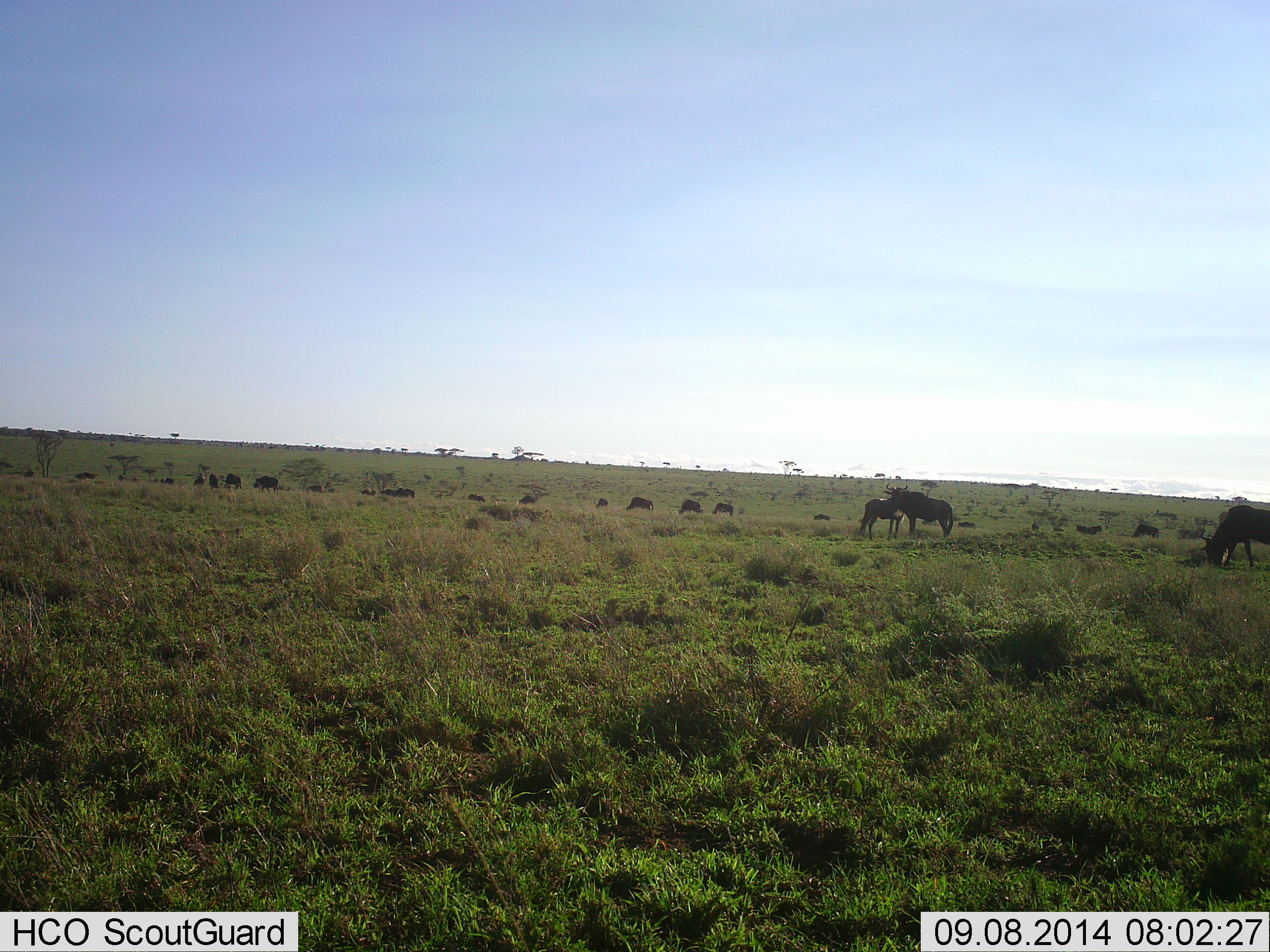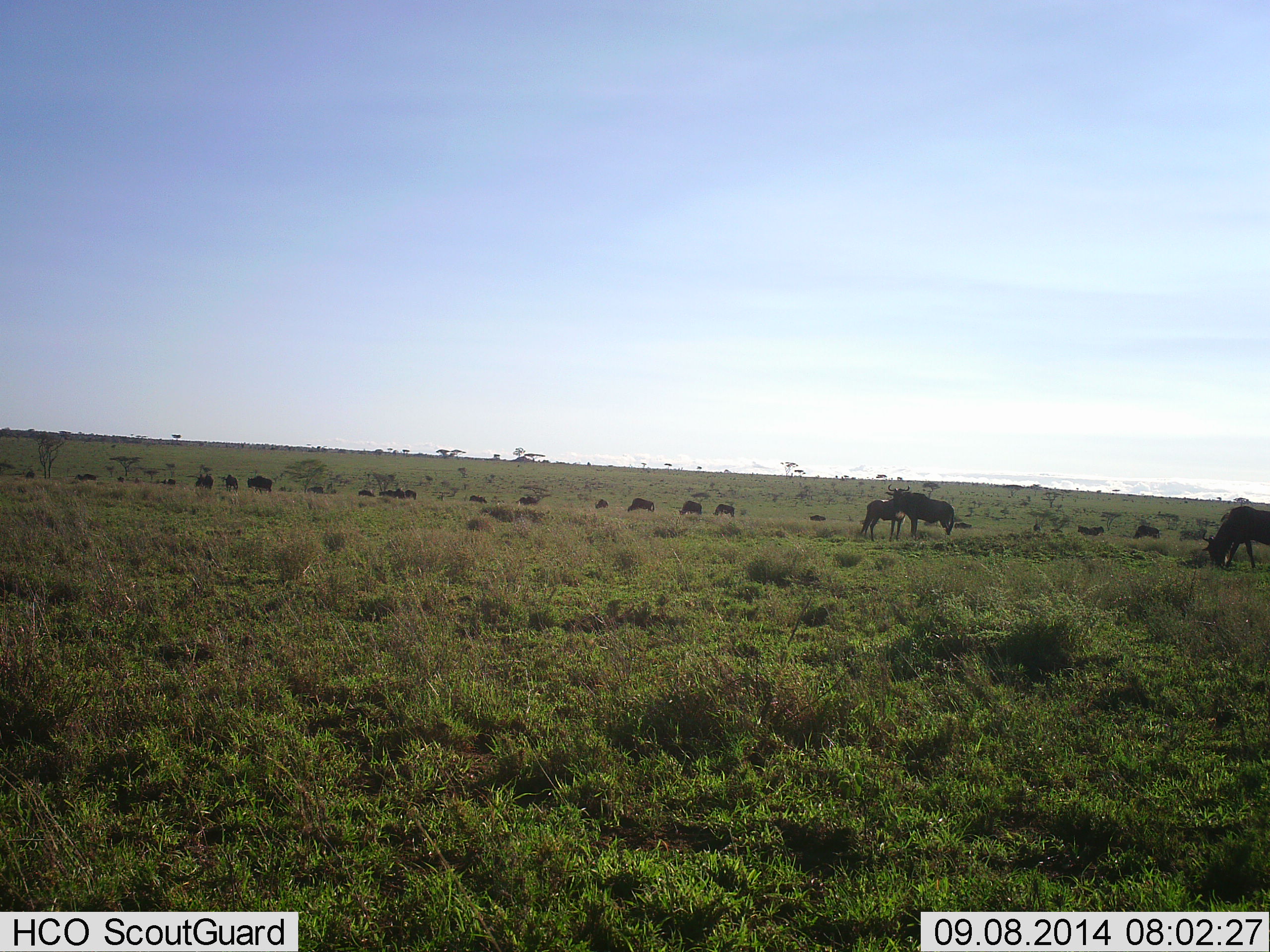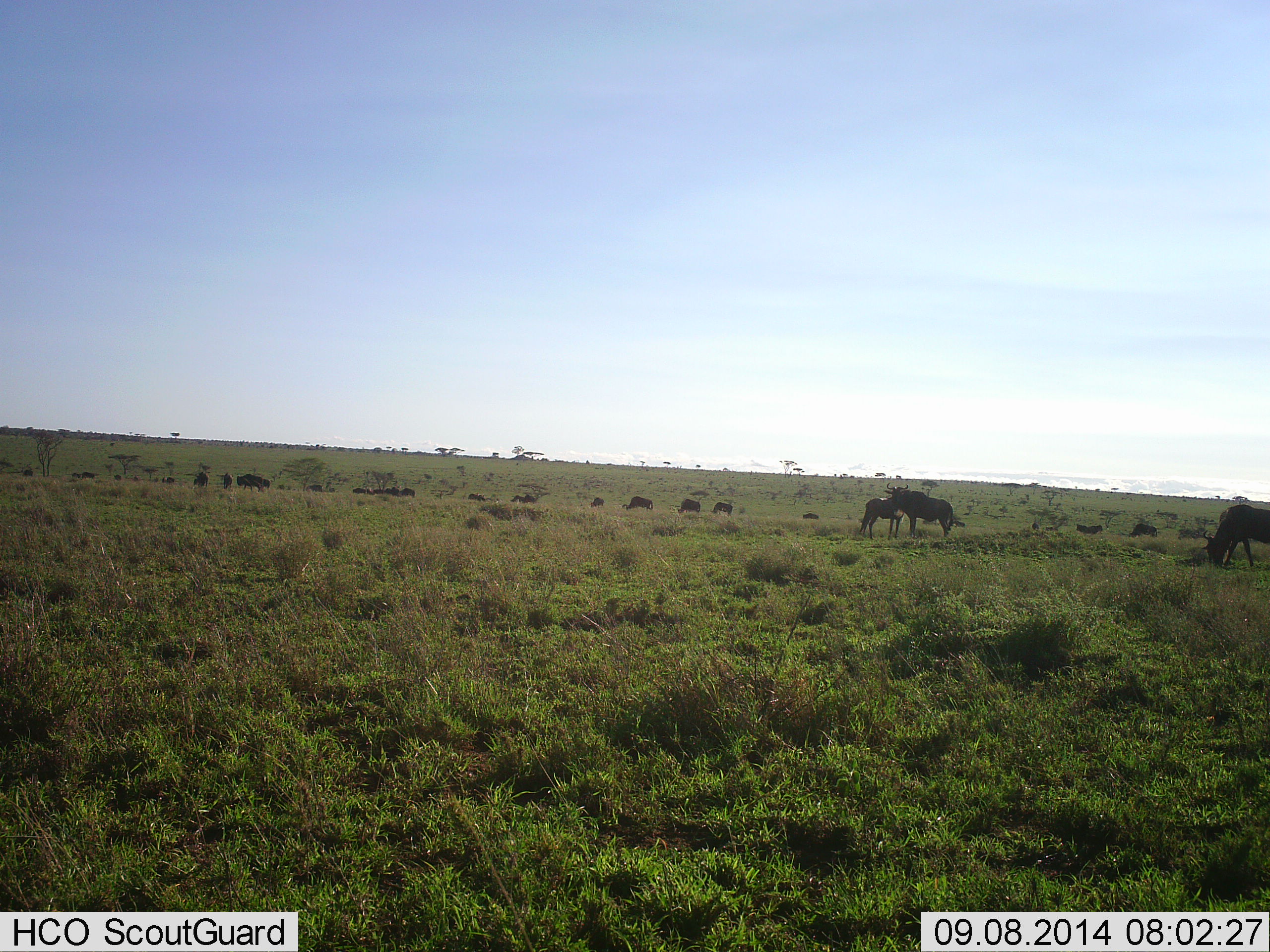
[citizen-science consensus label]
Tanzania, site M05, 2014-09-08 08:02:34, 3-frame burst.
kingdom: Animalia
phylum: Chordata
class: Mammalia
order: Artiodactyla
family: Bovidae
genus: Connochaetes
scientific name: Connochaetes taurinus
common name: blue wildebeest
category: wildebeest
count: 11-50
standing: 50%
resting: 0%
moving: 30%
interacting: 20%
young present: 30%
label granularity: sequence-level